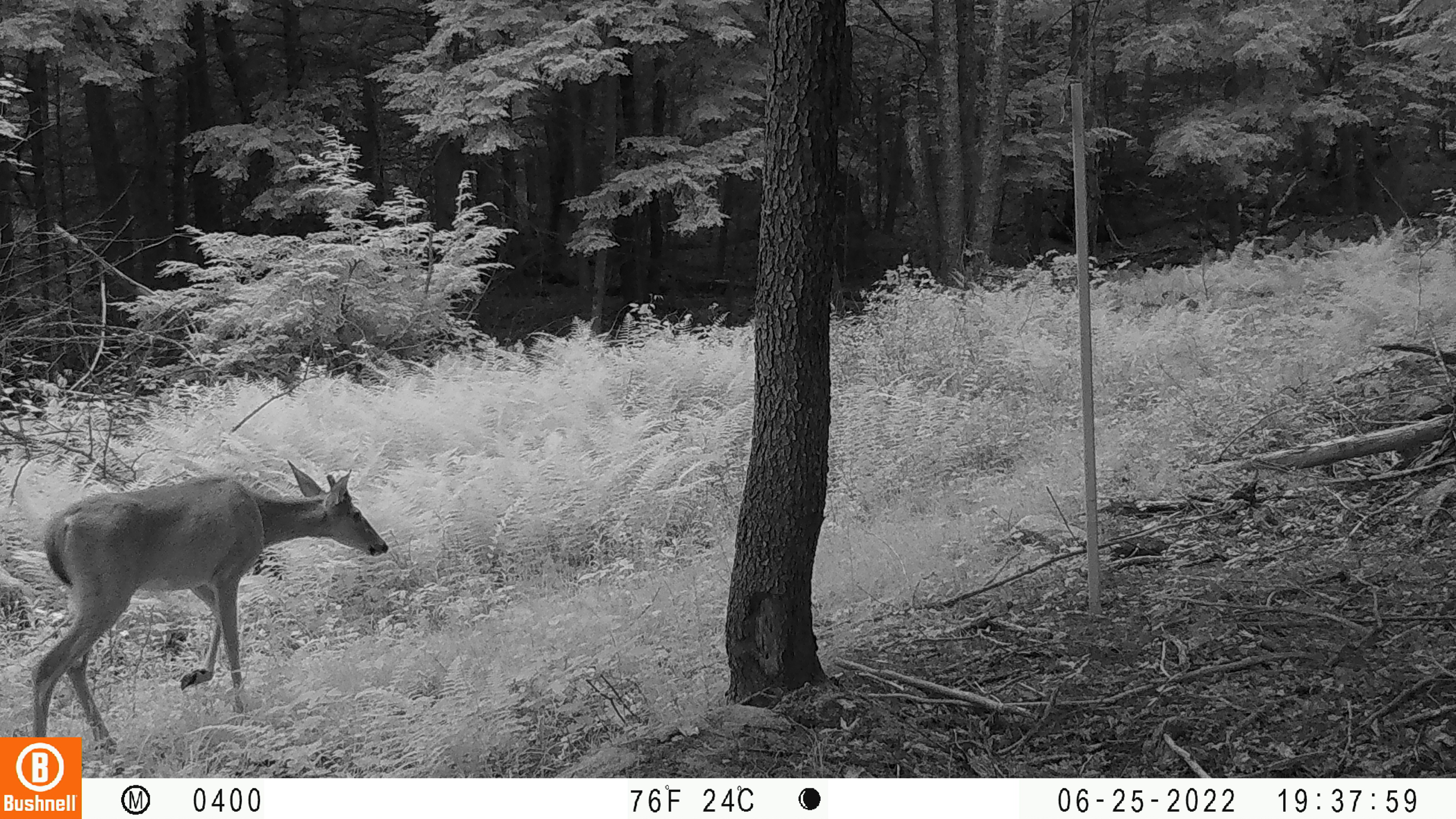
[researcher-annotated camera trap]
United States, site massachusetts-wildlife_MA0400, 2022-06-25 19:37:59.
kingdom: Animalia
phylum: Chordata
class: Mammalia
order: Artiodactyla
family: Cervidae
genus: Odocoileus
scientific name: Odocoileus virginianus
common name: white-tailed deer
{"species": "white-tailed deer (Odocoileus virginianus)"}